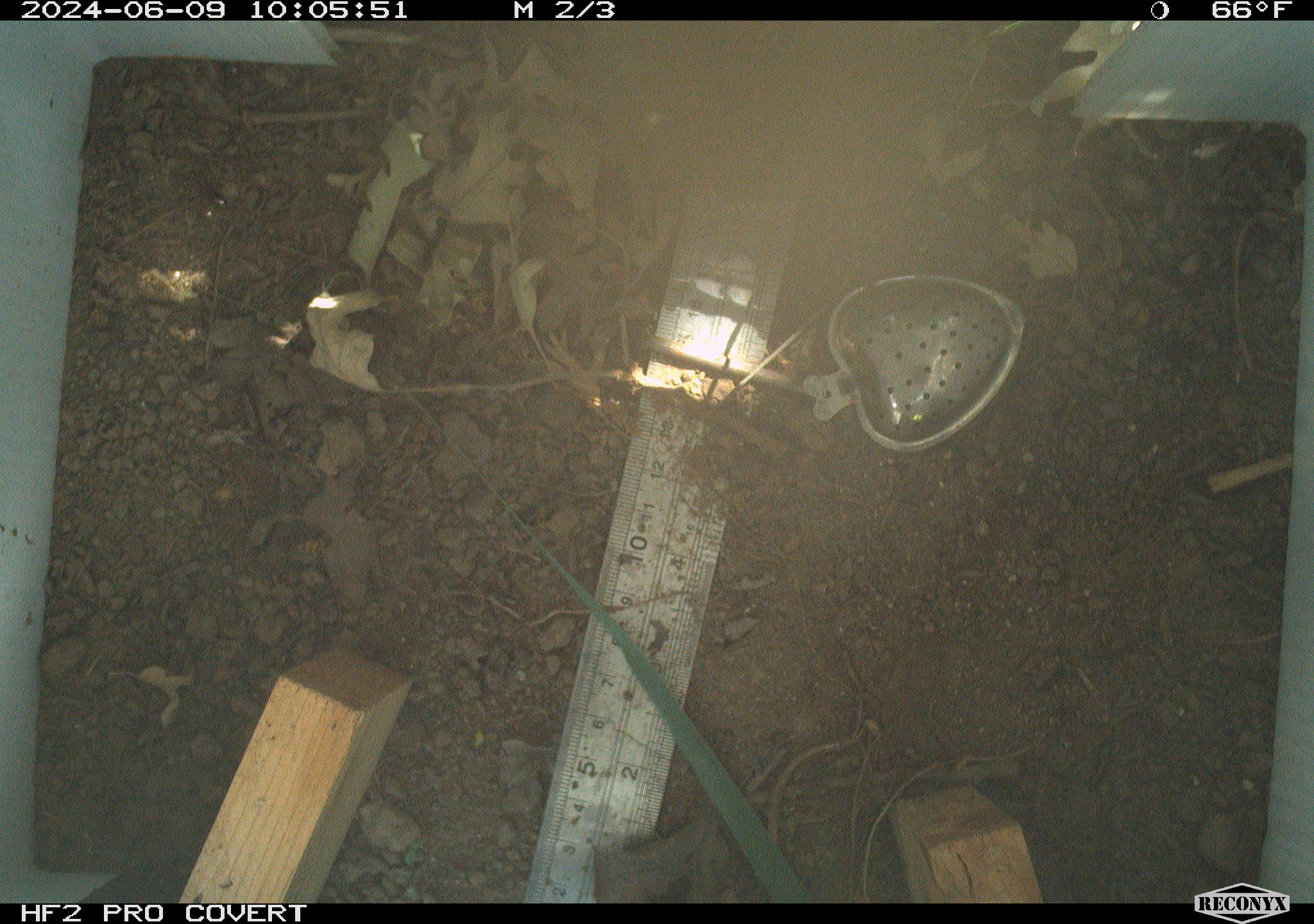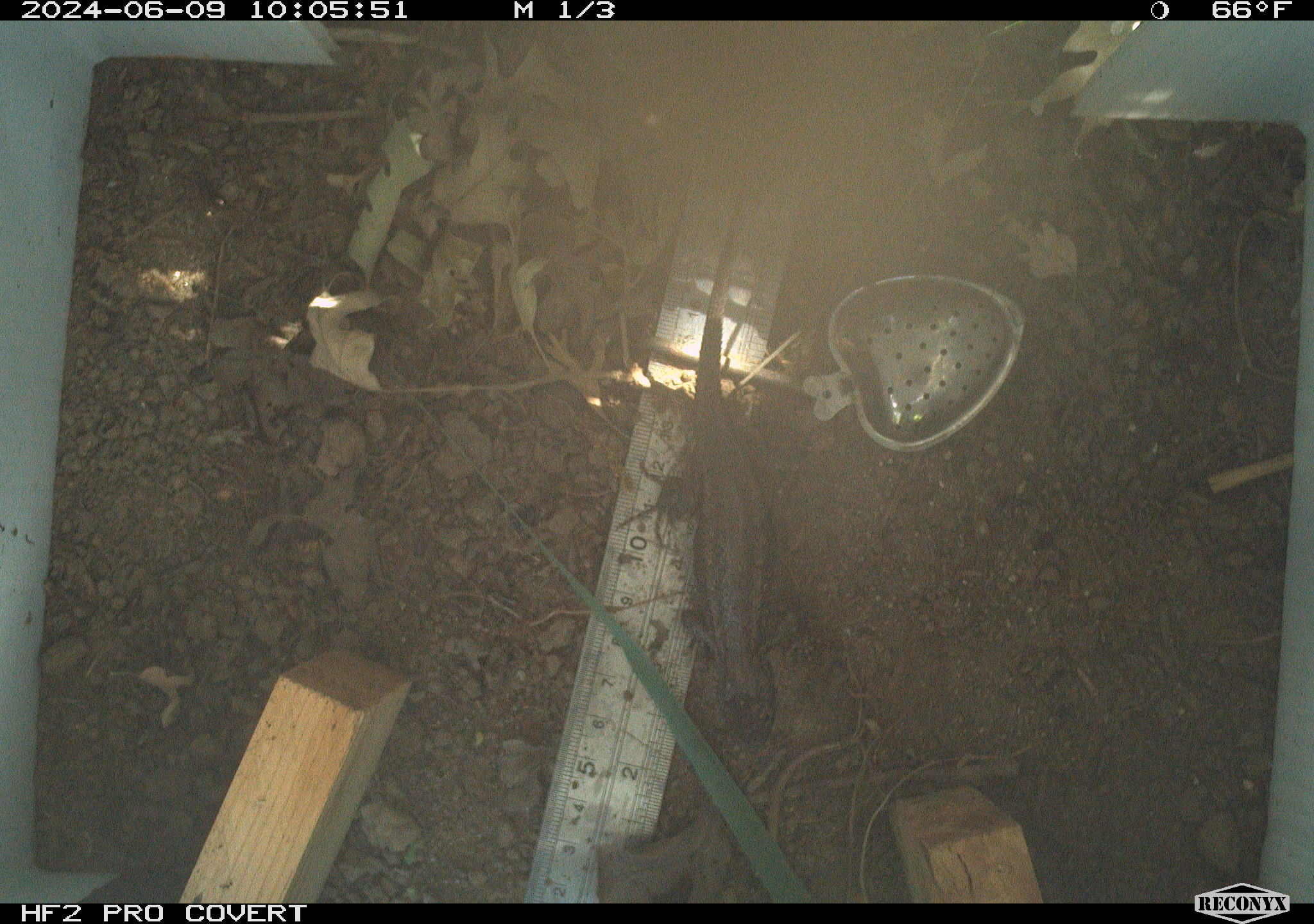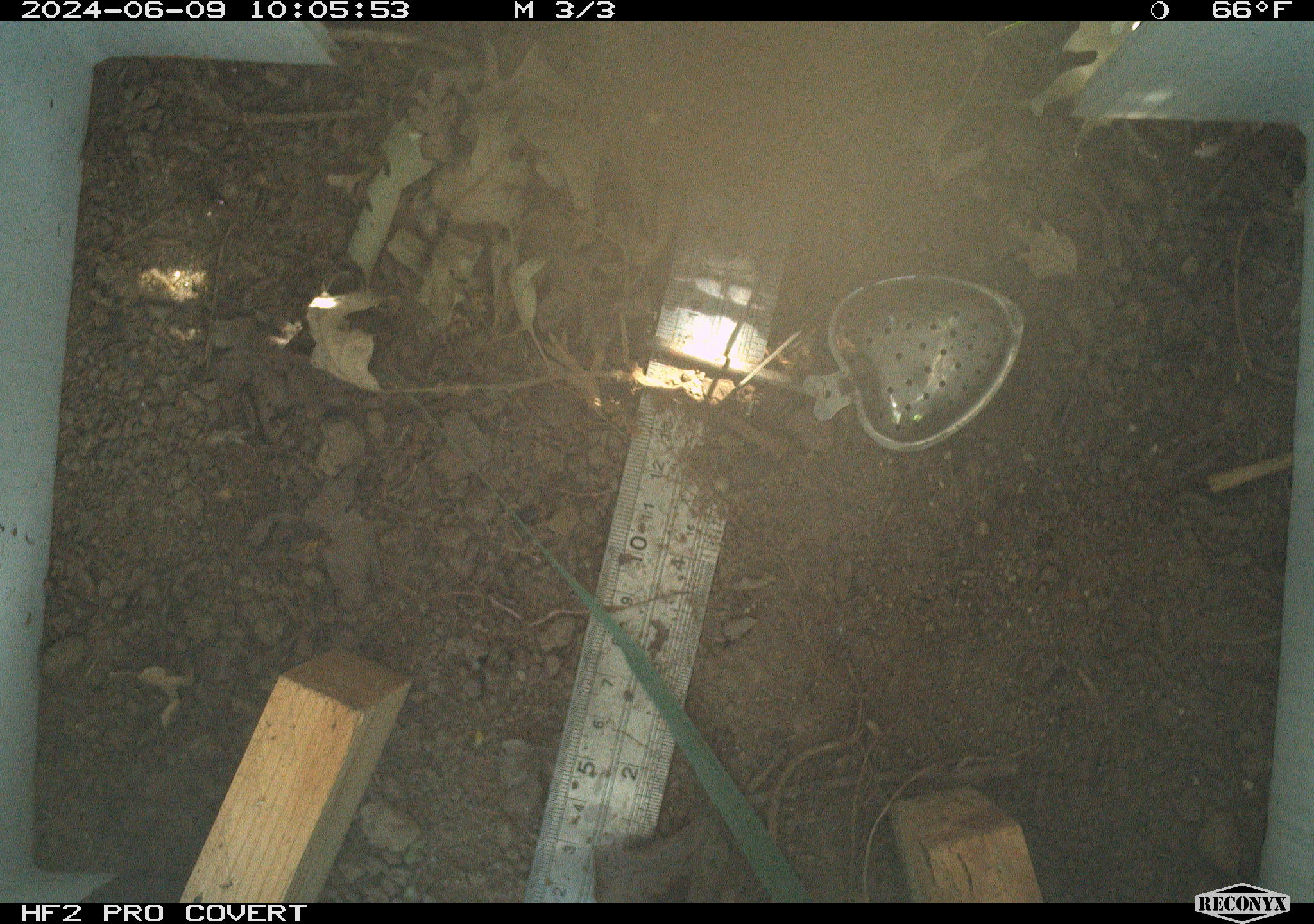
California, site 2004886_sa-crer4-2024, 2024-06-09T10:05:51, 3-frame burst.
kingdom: Animalia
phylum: Chordata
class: Reptilia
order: Squamata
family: Phrynosomatidae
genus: Sceloporus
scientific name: Sceloporus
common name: spiny lizards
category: sceloporus species